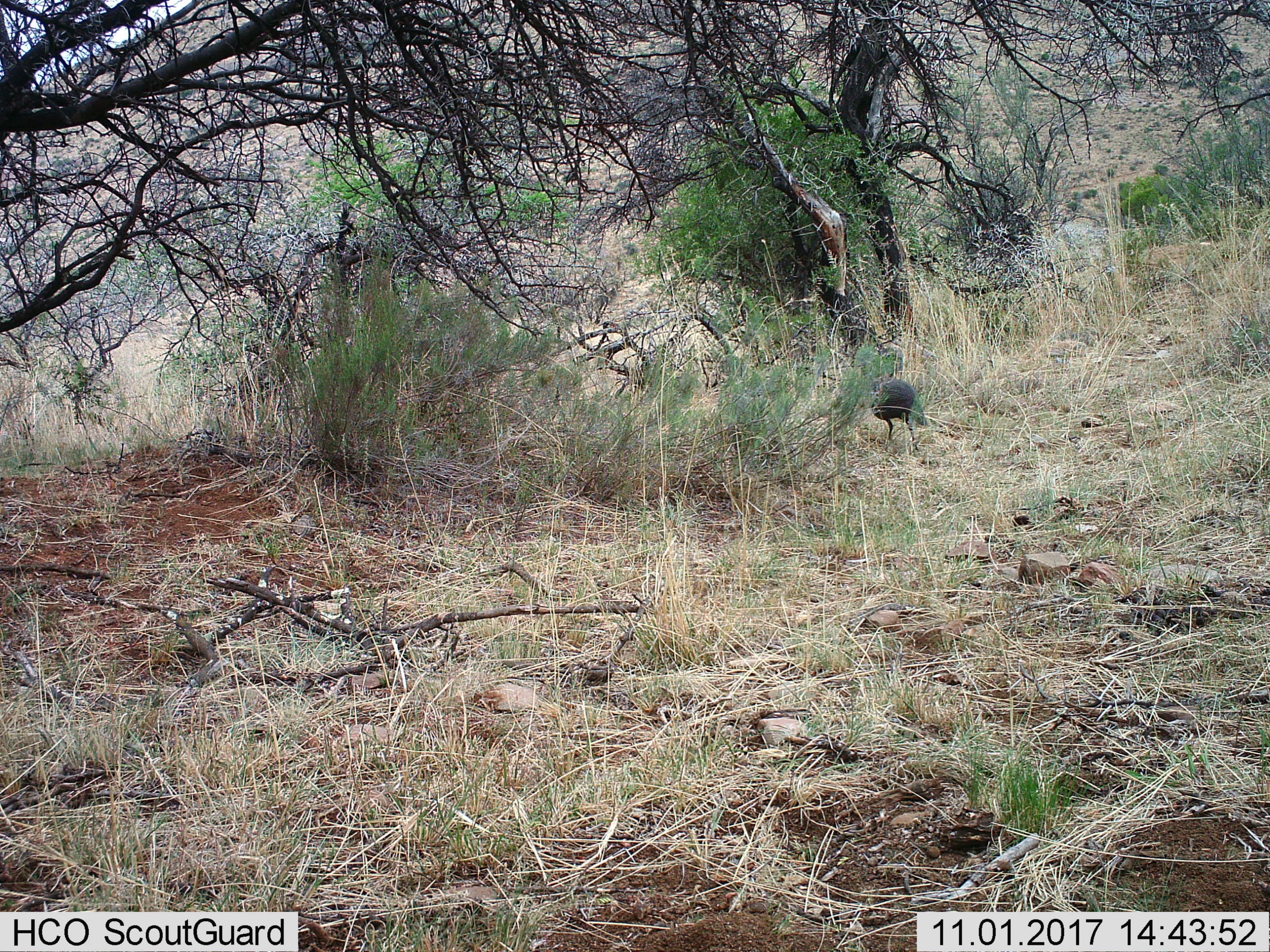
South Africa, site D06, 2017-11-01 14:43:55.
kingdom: Animalia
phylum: Chordata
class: Aves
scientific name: Aves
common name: bird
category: birdother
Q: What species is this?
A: Birdother (bird) (Aves).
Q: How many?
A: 1.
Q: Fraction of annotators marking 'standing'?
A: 14%.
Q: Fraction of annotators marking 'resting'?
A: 0%.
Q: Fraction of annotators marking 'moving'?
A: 100%.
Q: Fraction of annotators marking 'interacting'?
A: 0%.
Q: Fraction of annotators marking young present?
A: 0%.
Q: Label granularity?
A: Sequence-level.